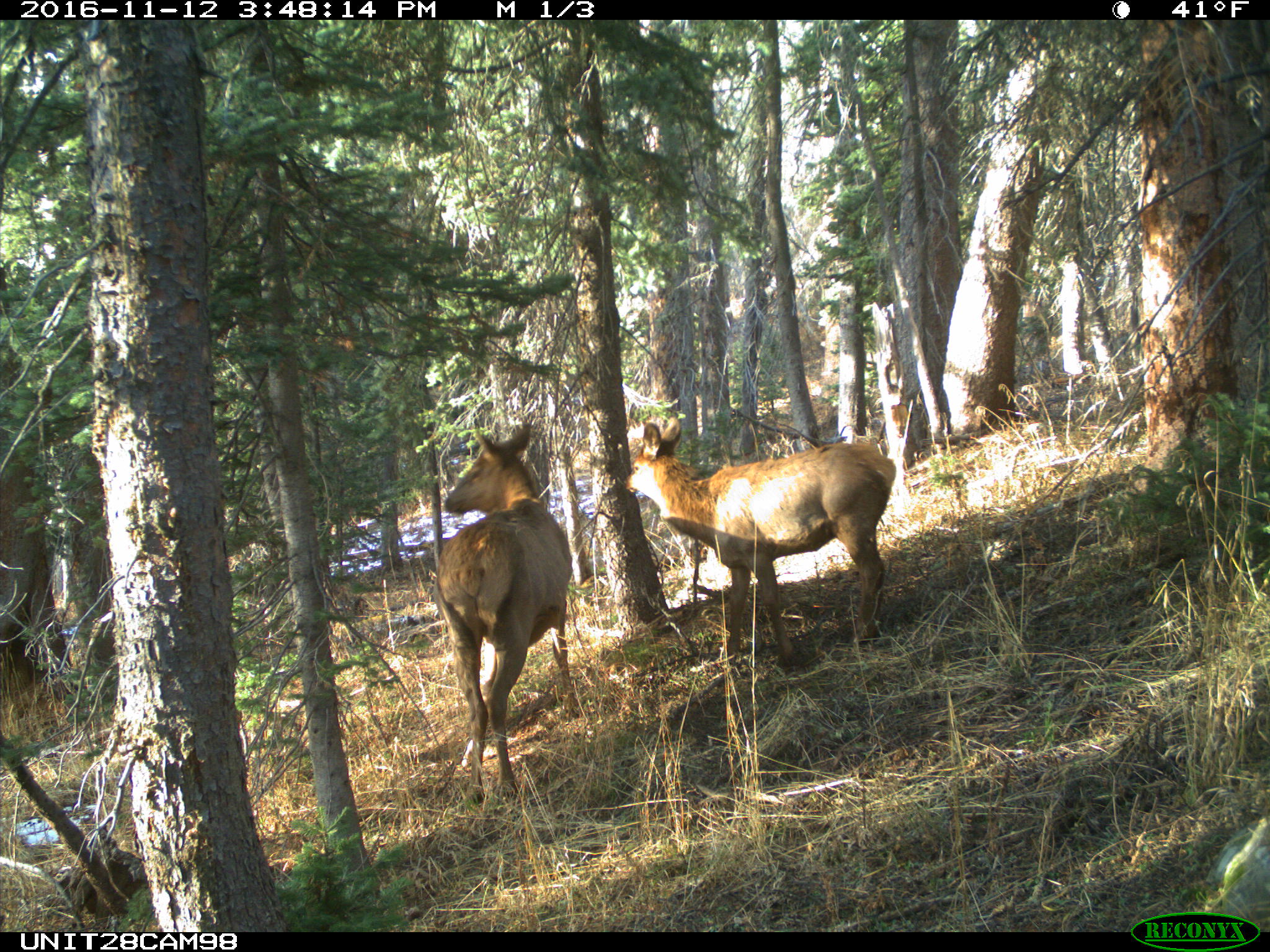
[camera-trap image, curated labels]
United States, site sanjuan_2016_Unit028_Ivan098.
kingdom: Animalia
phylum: Chordata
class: Mammalia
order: Artiodactyla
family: Cervidae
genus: Cervus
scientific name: Cervus elaphus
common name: red deer